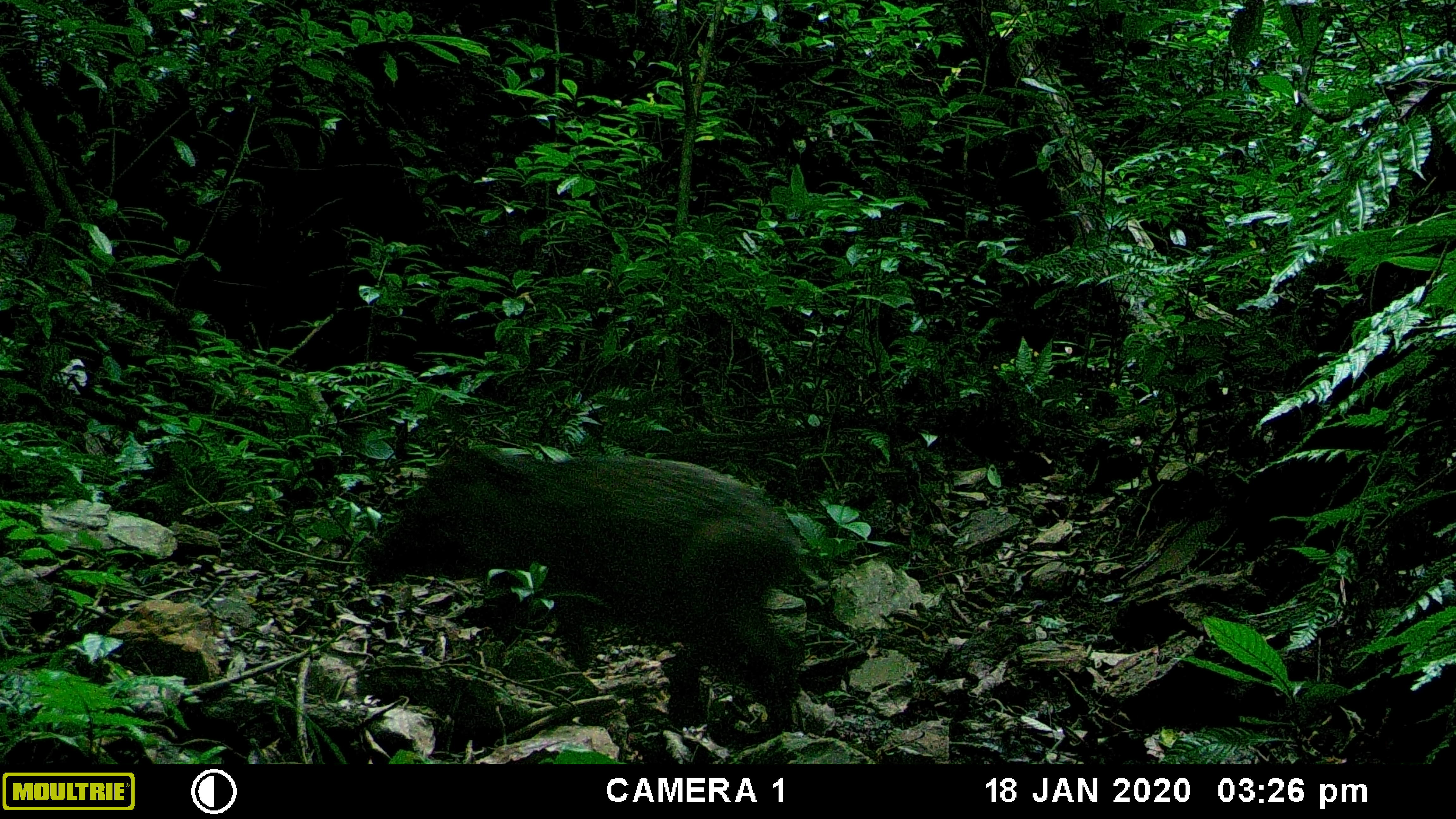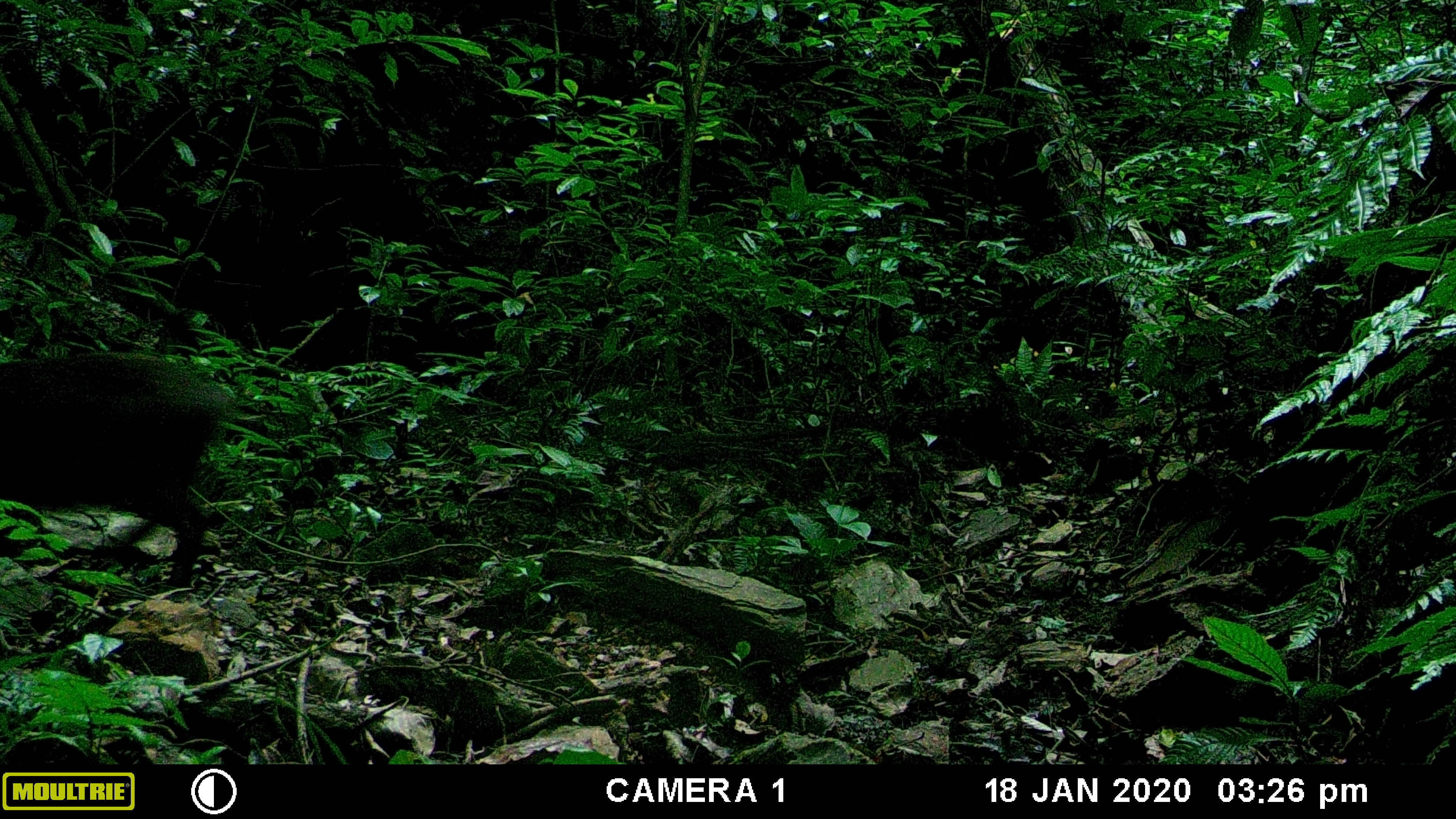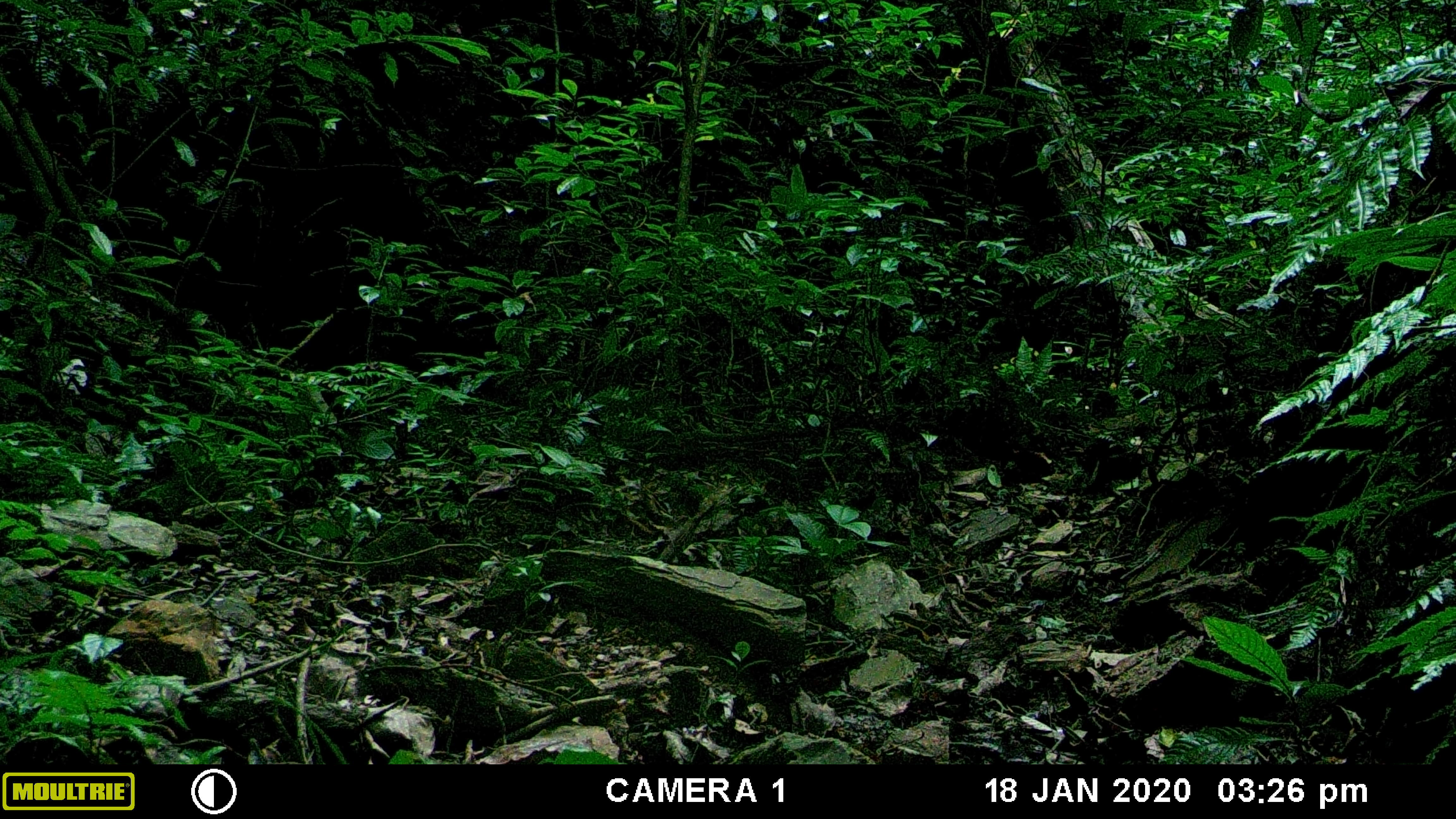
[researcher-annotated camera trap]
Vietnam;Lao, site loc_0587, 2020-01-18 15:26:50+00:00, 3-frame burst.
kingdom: Animalia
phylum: Chordata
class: Mammalia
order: Artiodactyla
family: Suidae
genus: Sus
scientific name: Sus scrofa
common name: eurasian wild pig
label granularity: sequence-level